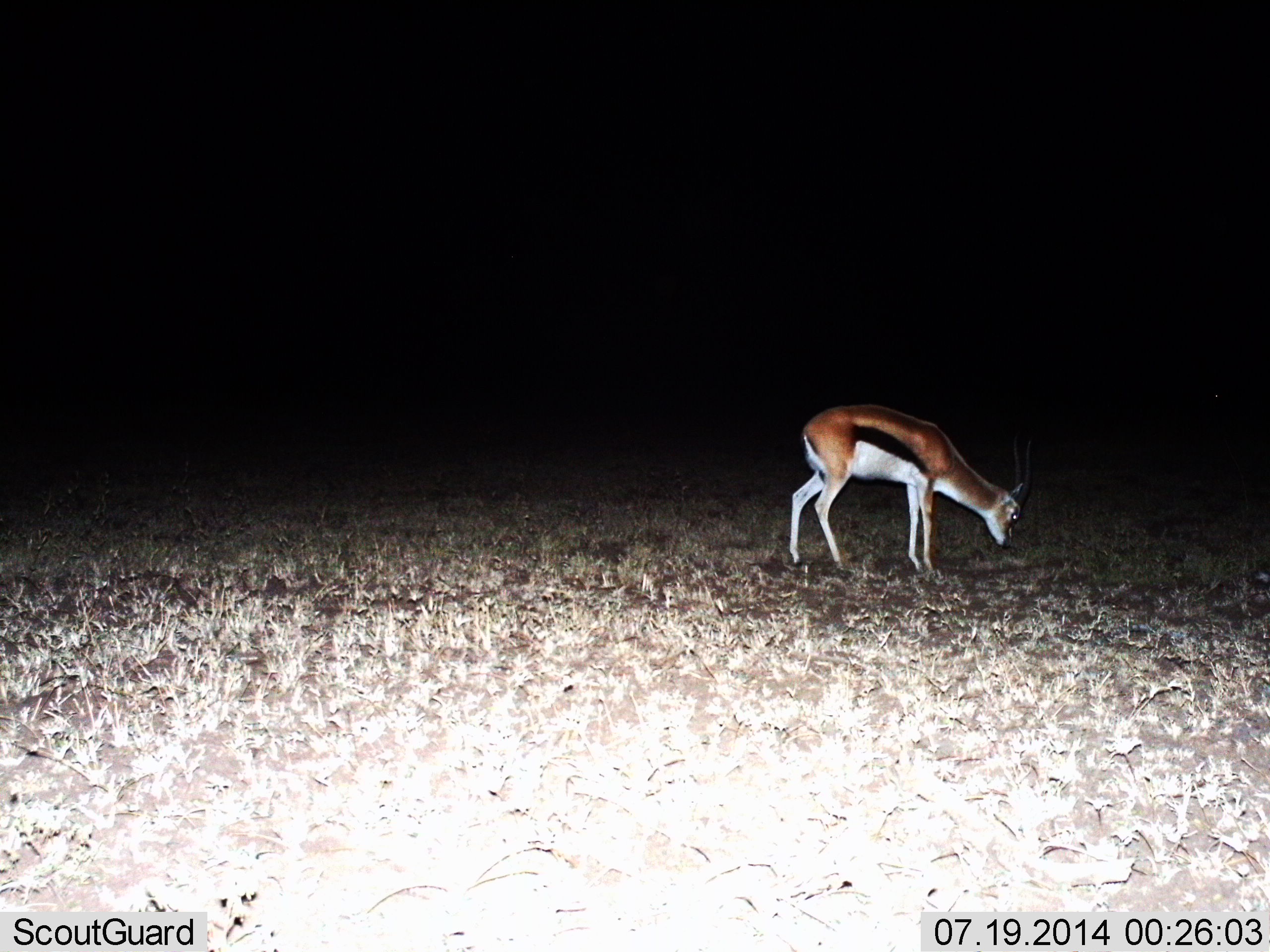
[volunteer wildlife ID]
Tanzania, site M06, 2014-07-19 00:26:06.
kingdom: Animalia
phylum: Chordata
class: Mammalia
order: Artiodactyla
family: Bovidae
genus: Eudorcas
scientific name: Eudorcas thomsonii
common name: thomson's gazelle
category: gazellethomsons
Gazellethomsons (thomson's gazelle) (Eudorcas thomsonii), count 1. Behavior (volunteer vote fractions): standing 30%, resting 0%, moving 0%, interacting 0%. Young present (vote fraction): 0%. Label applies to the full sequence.